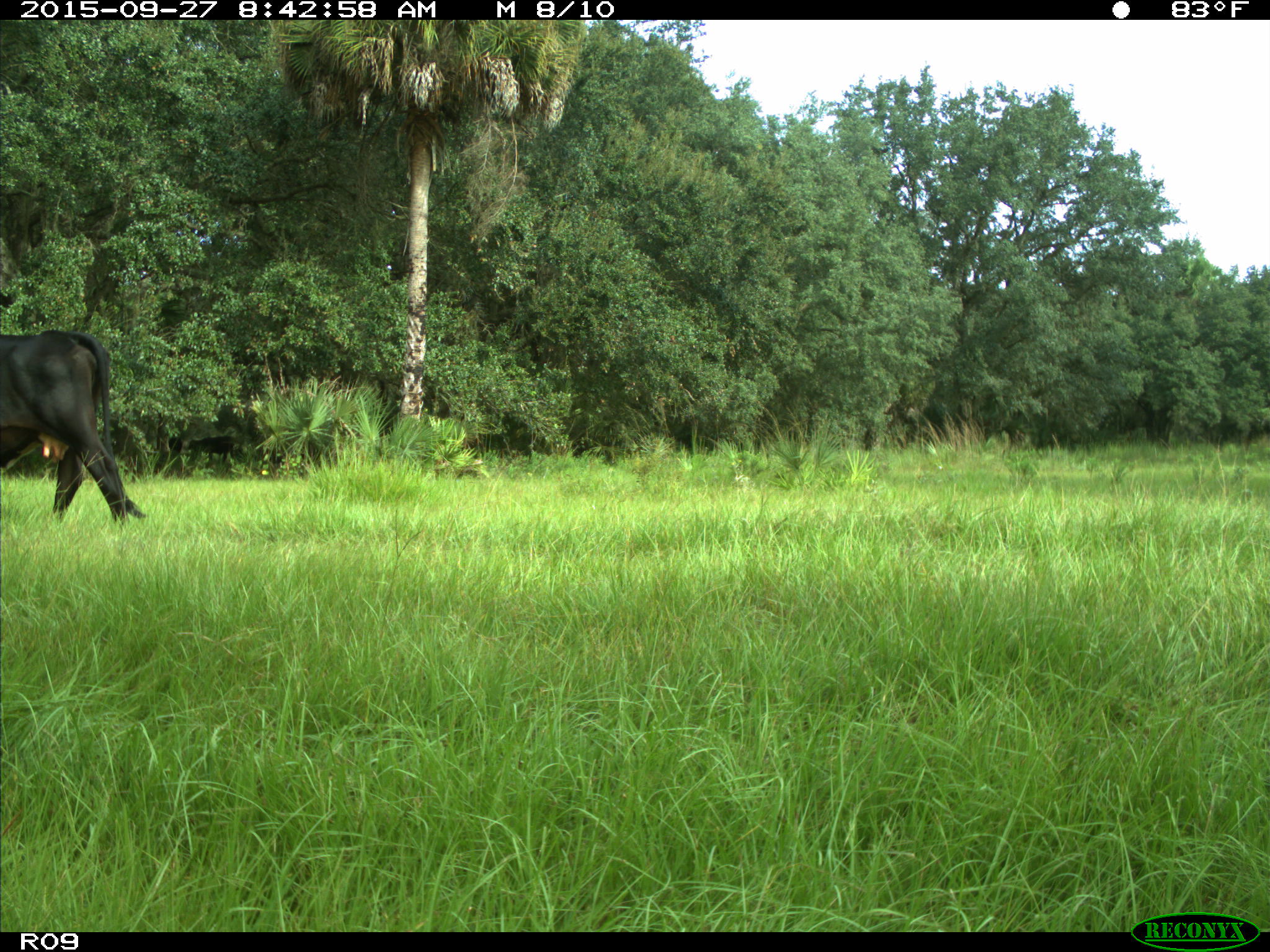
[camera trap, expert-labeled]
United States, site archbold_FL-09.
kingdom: Animalia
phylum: Chordata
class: Mammalia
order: Artiodactyla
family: Bovidae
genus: Bos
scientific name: Bos taurus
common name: domestic cow